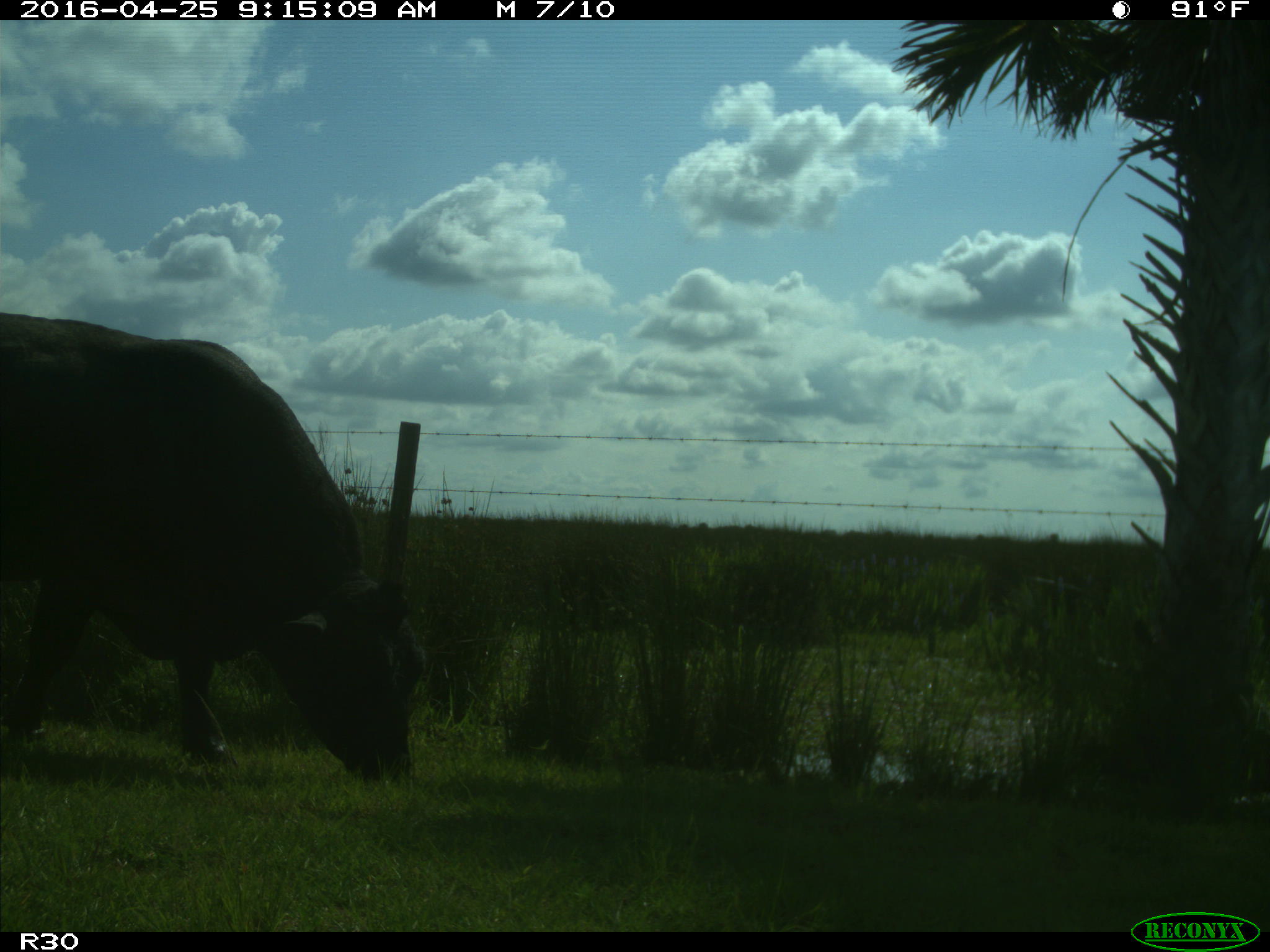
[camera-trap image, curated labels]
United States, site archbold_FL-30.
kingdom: Animalia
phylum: Chordata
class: Mammalia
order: Artiodactyla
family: Bovidae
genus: Bos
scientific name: Bos taurus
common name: domestic cow